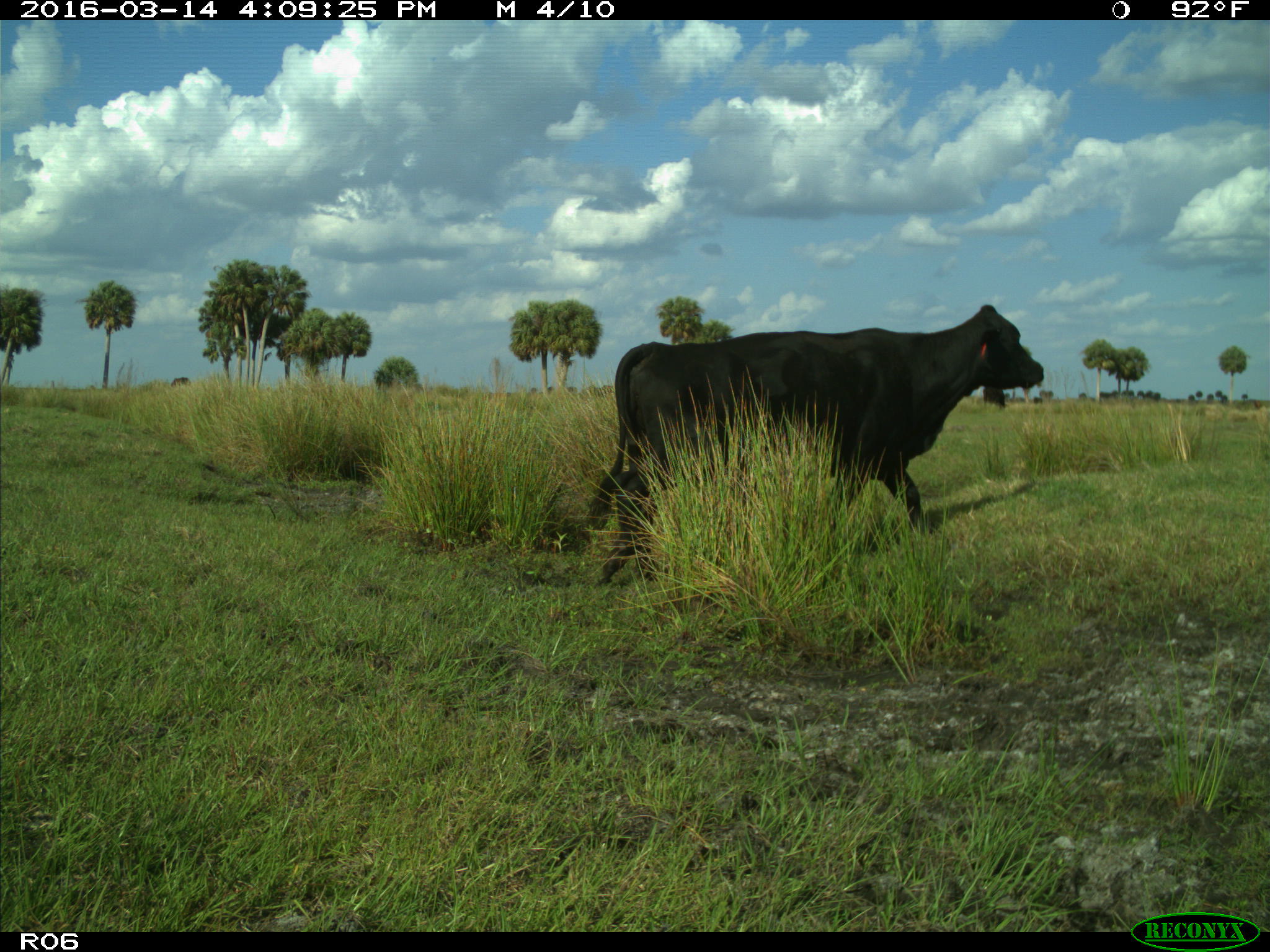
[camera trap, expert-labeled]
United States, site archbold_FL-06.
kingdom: Animalia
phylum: Chordata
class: Mammalia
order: Artiodactyla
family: Bovidae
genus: Bos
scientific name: Bos taurus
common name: domestic cow